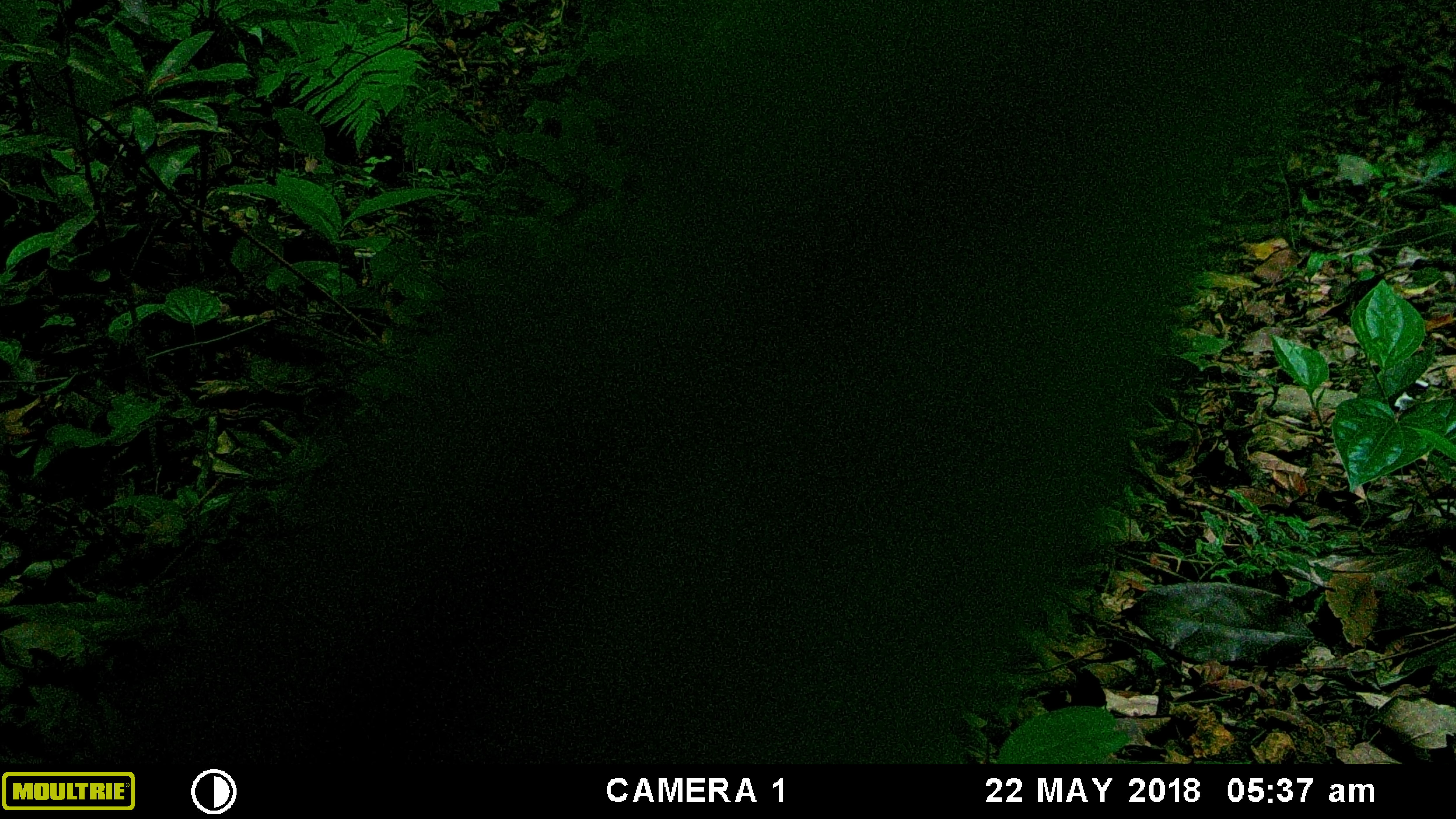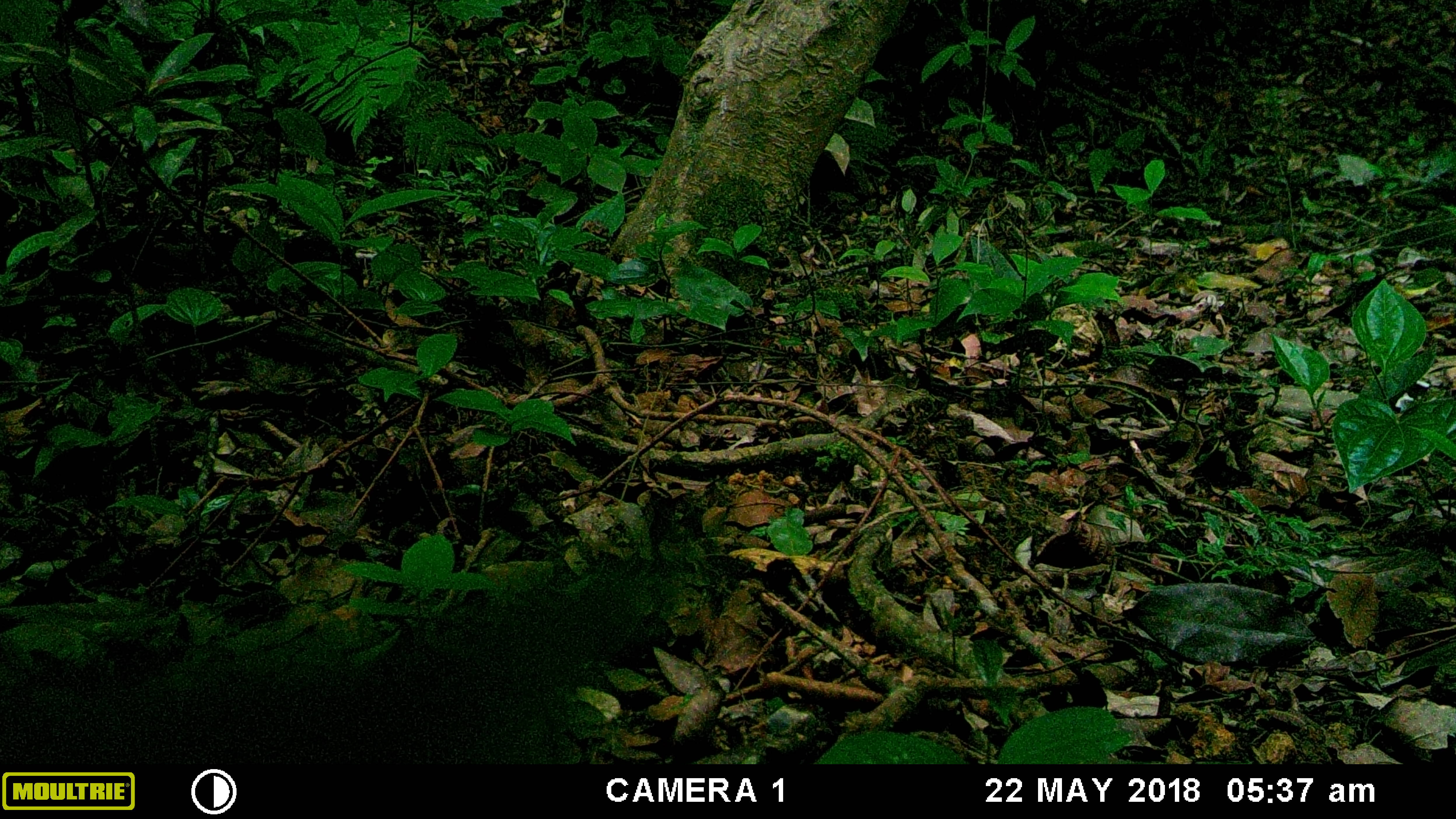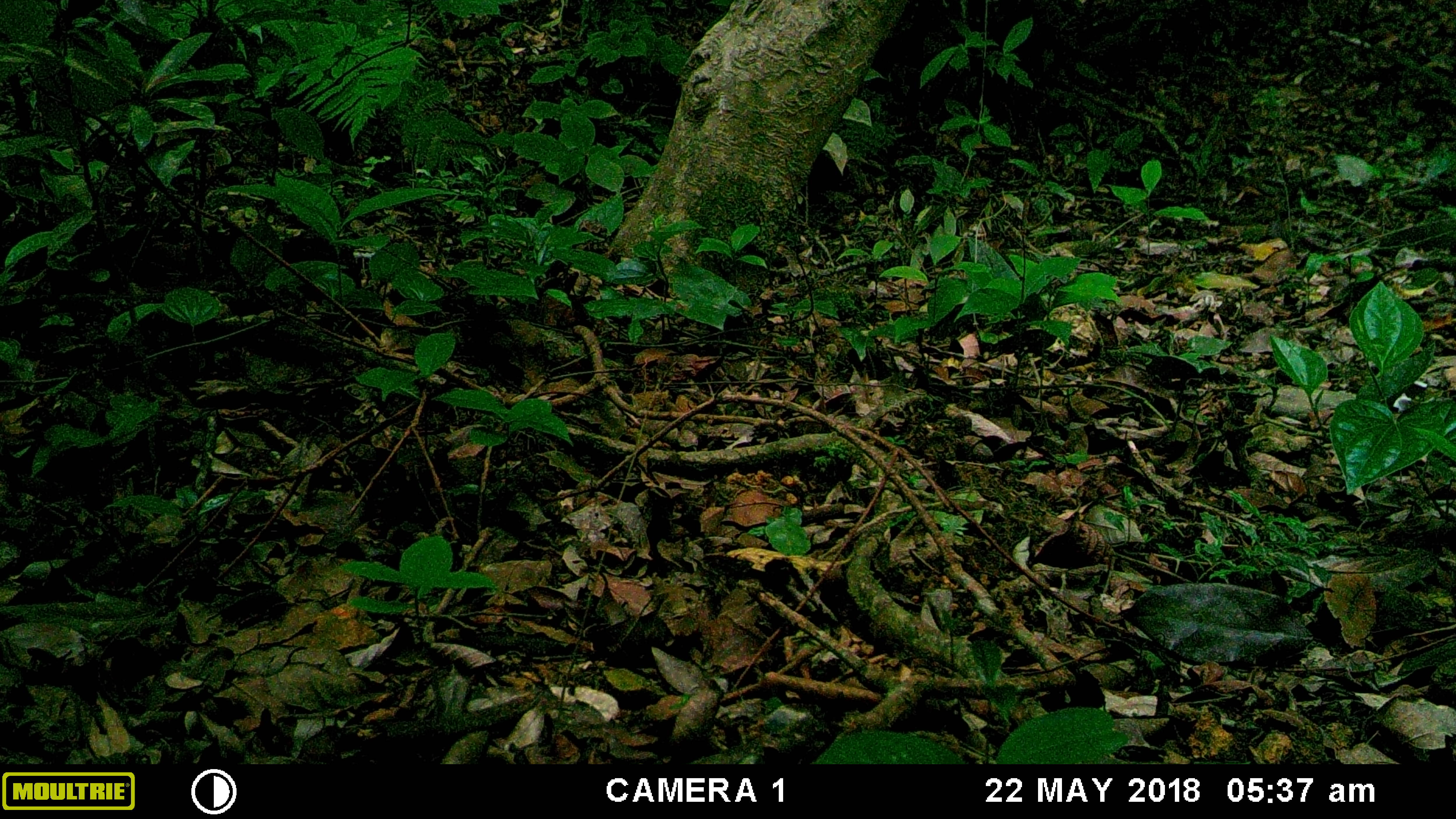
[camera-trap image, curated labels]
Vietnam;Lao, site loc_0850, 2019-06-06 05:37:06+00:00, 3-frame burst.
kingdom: Animalia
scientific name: Animalia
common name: animal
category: unidentified small animal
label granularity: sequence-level